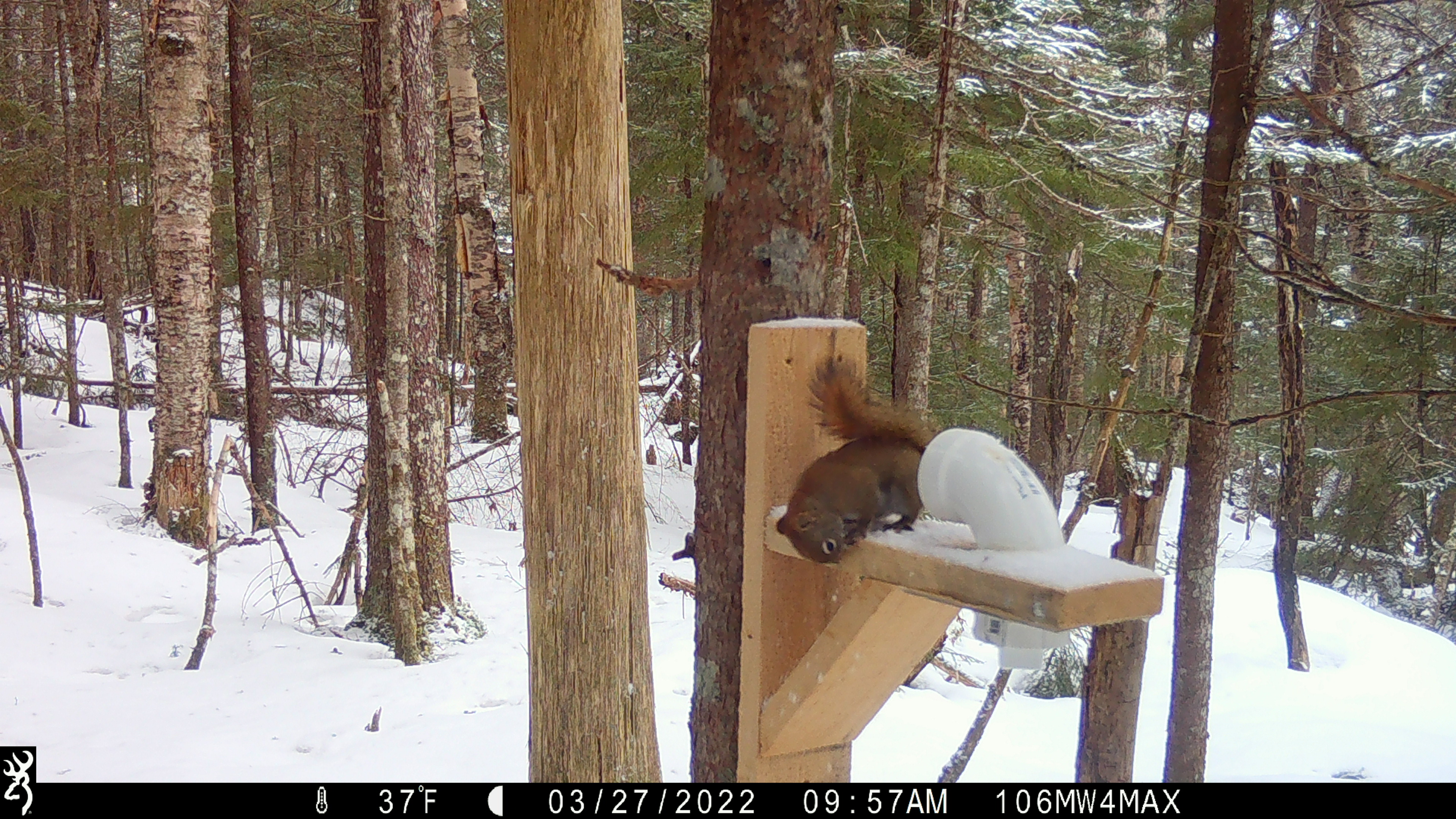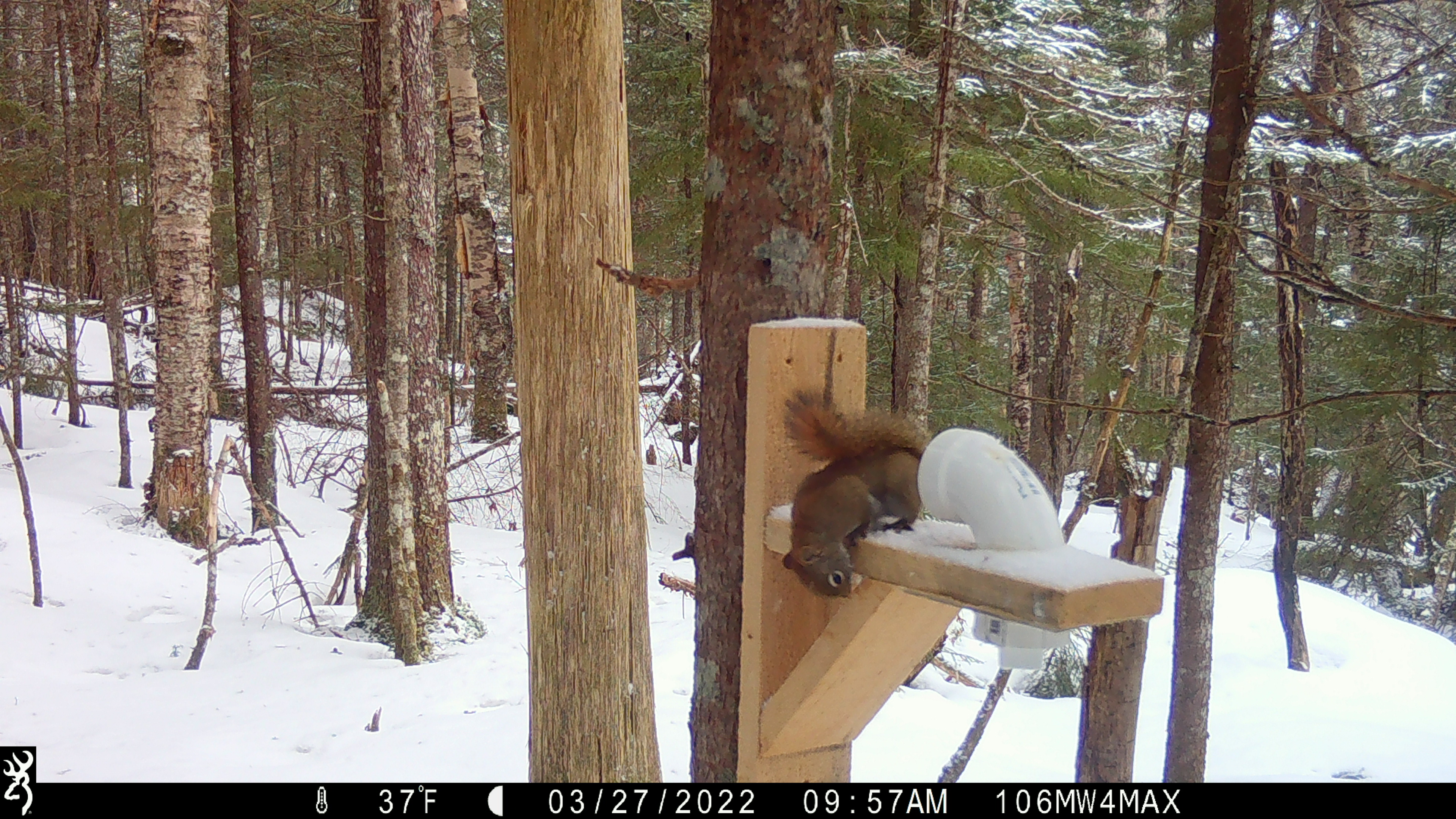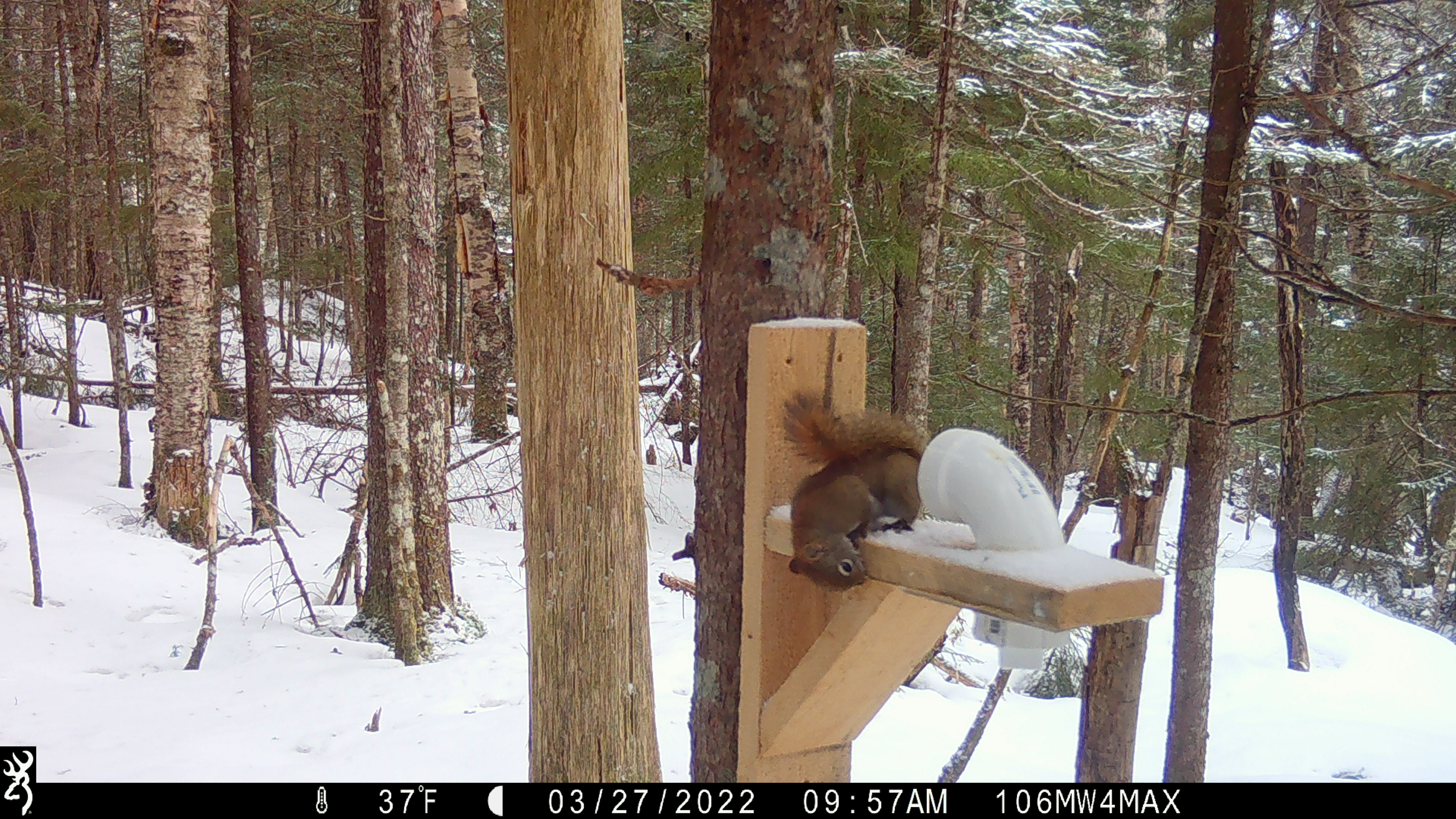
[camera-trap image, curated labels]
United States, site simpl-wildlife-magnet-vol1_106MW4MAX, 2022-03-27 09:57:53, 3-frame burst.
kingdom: Animalia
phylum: Chordata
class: Mammalia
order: Rodentia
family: Sciuridae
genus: Tamiasciurus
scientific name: Tamiasciurus hudsonicus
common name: red squirrel